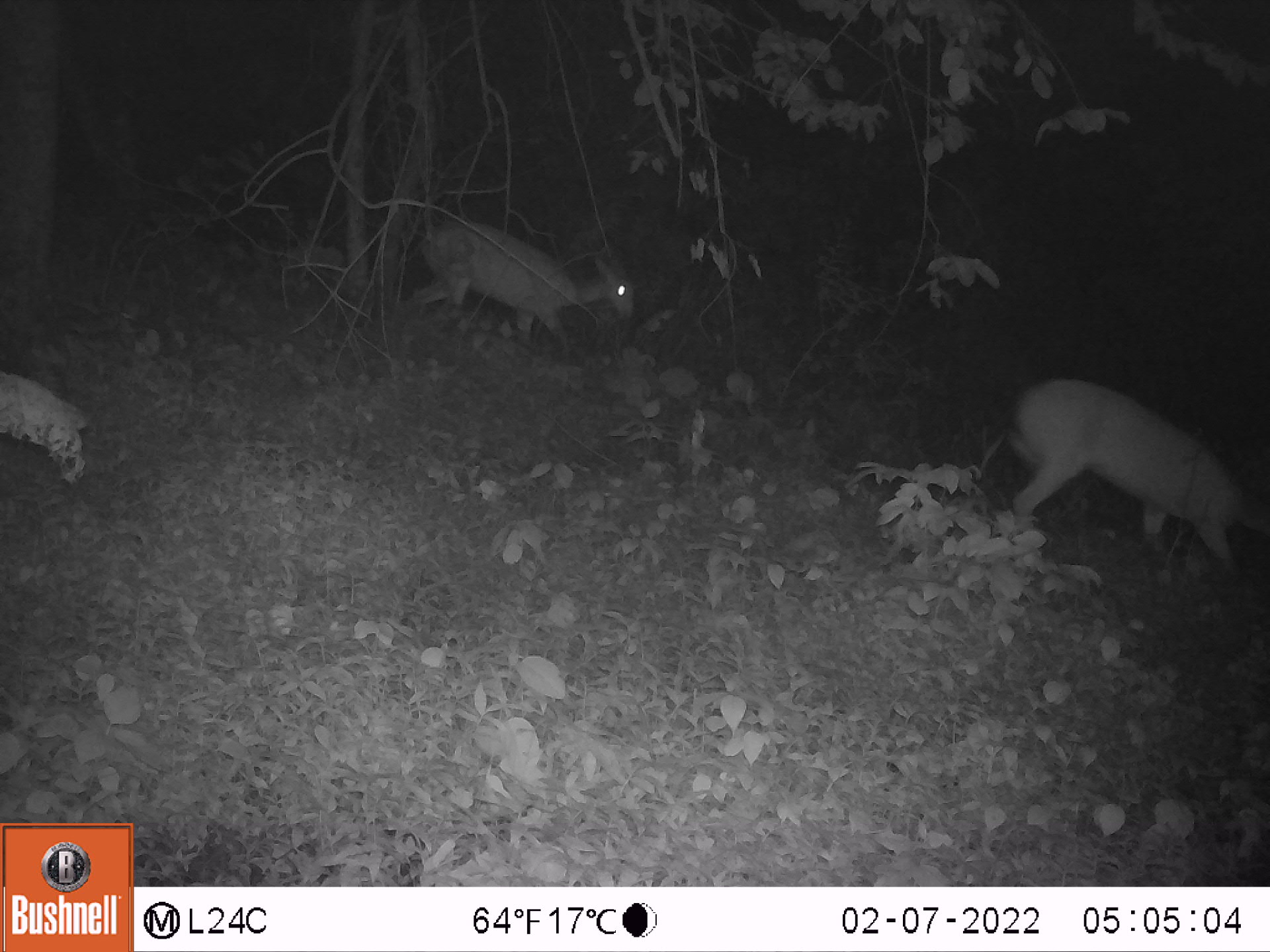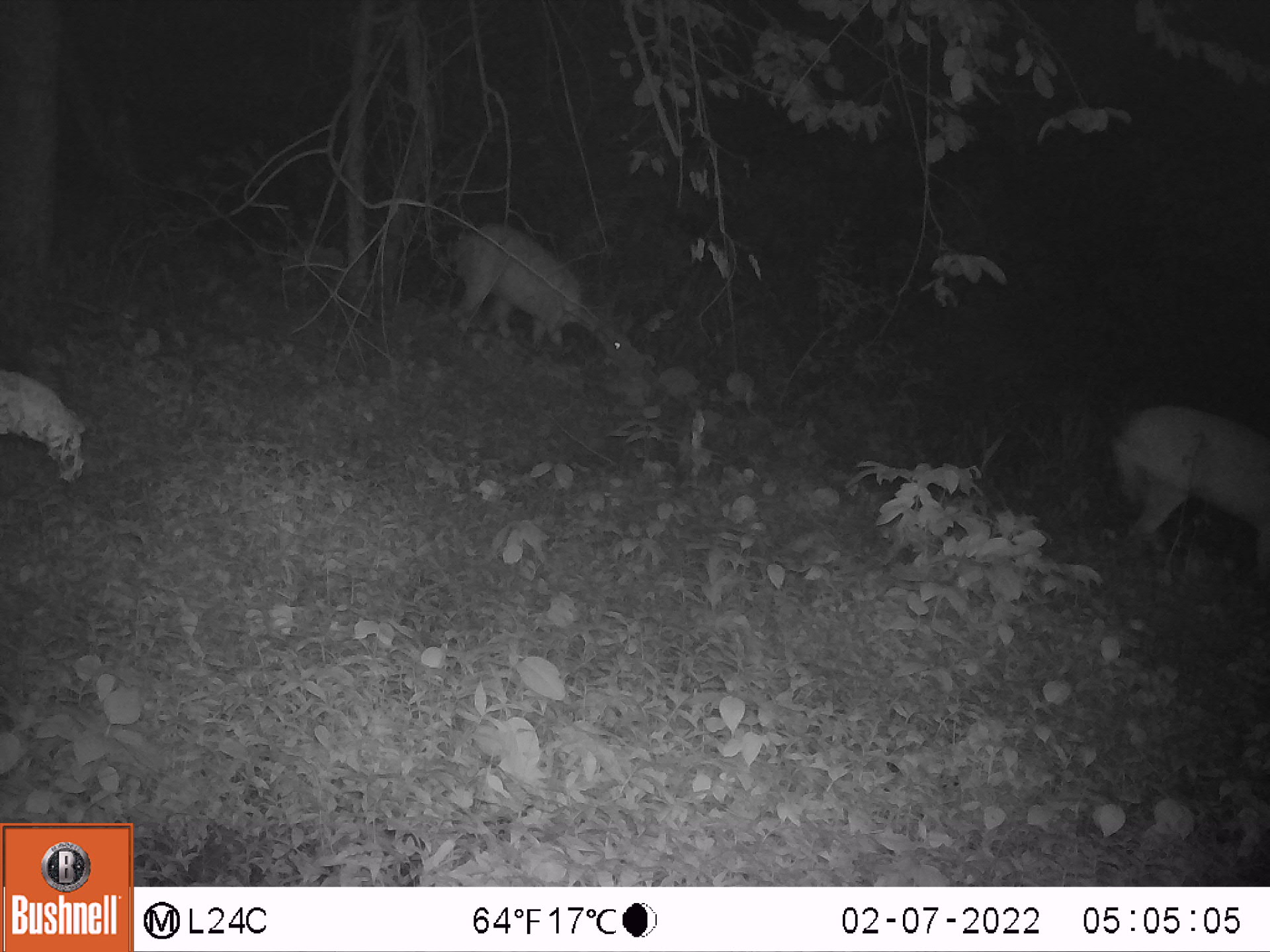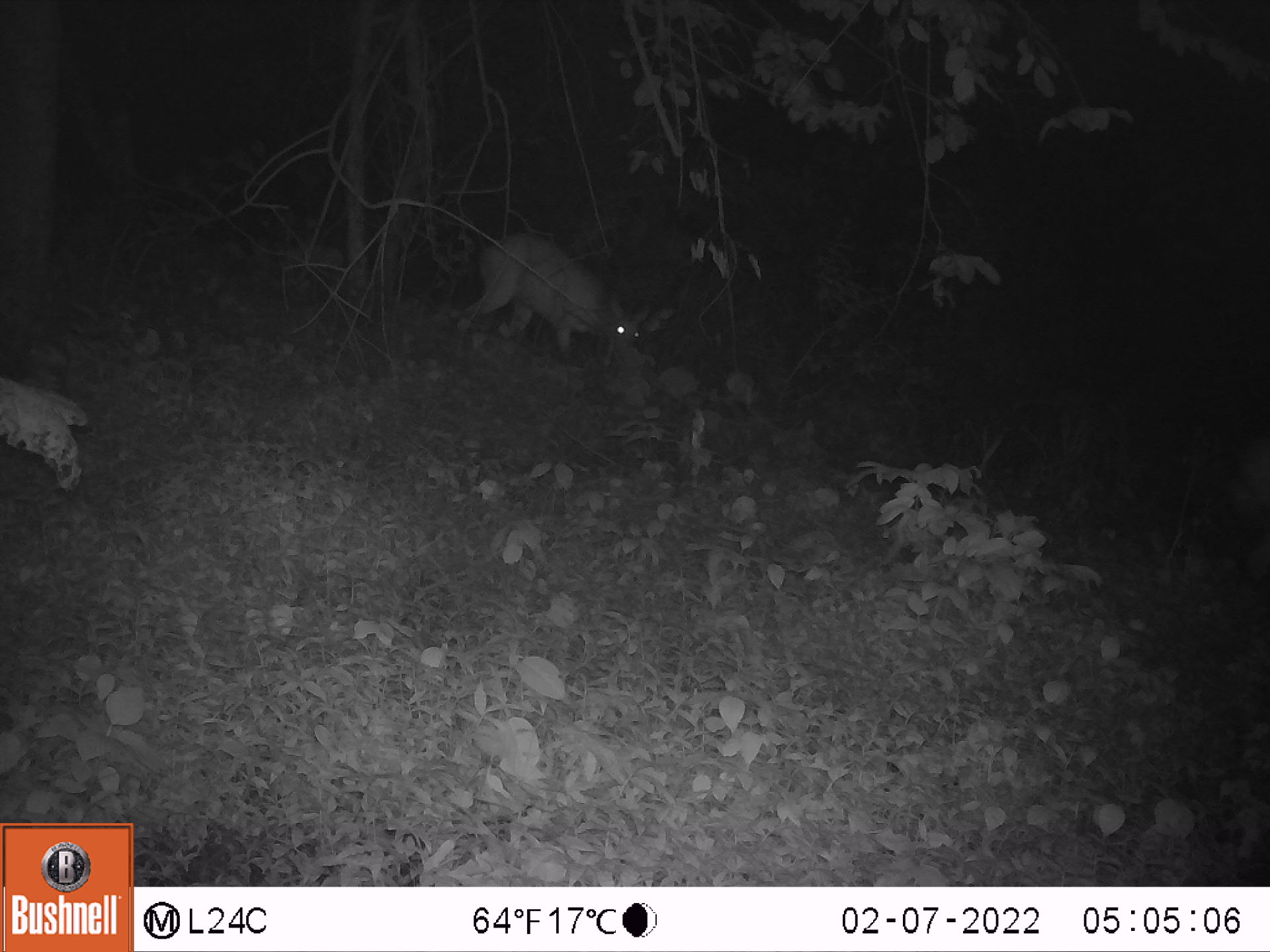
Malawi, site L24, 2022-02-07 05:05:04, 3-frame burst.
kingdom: Animalia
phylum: Chordata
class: Mammalia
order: Artiodactyla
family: Bovidae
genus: Tragelaphus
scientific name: Tragelaphus sylvaticus sylvaticus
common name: cape bushbuck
Cape bushbuck (Tragelaphus sylvaticus sylvaticus), count 2.